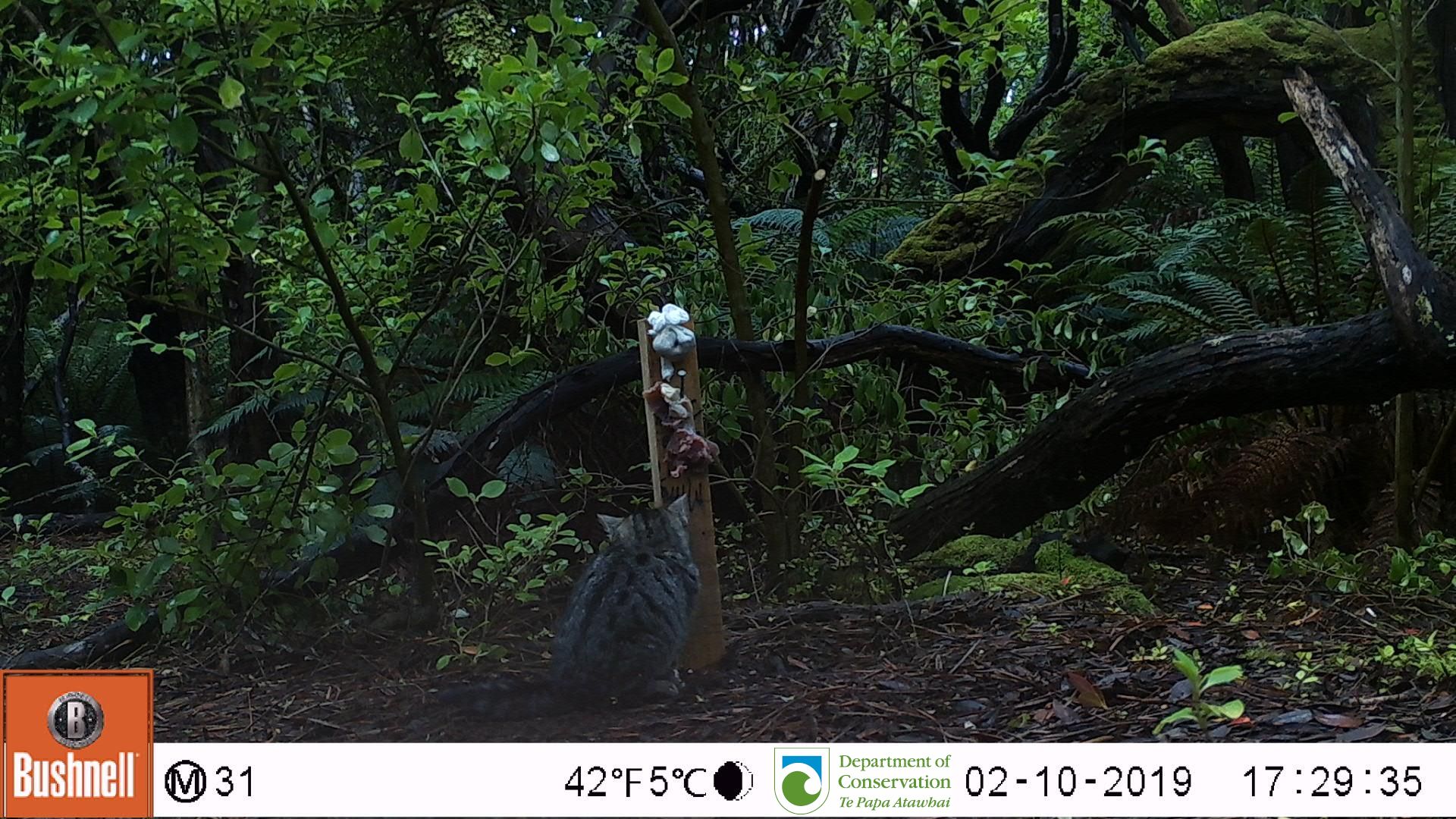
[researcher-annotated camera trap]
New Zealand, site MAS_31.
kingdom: Animalia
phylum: Chordata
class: Mammalia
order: Carnivora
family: Felidae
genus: Felis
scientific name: Felis catus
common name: domestic cat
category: cat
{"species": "cat (domestic cat) (Felis catus)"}